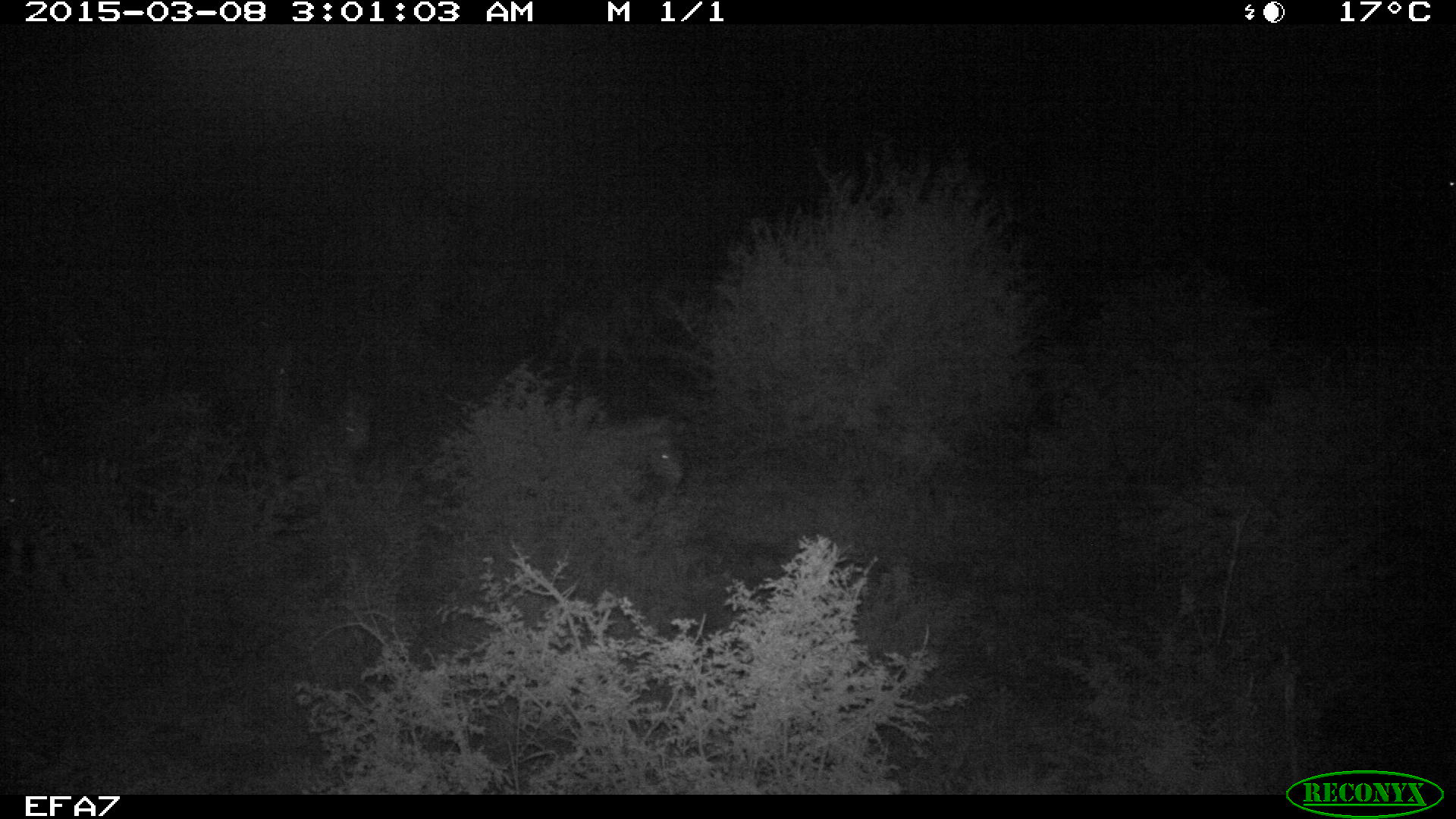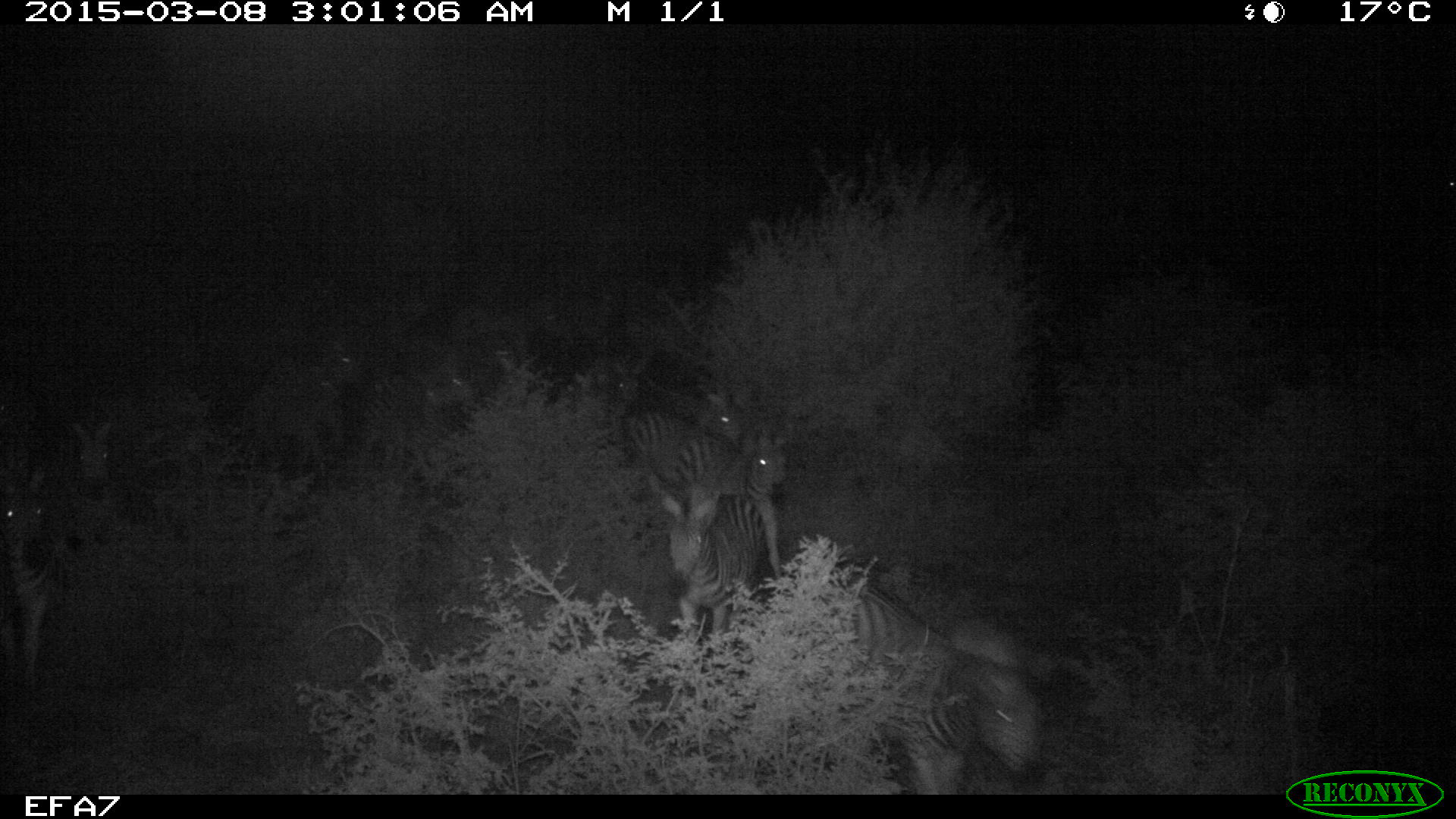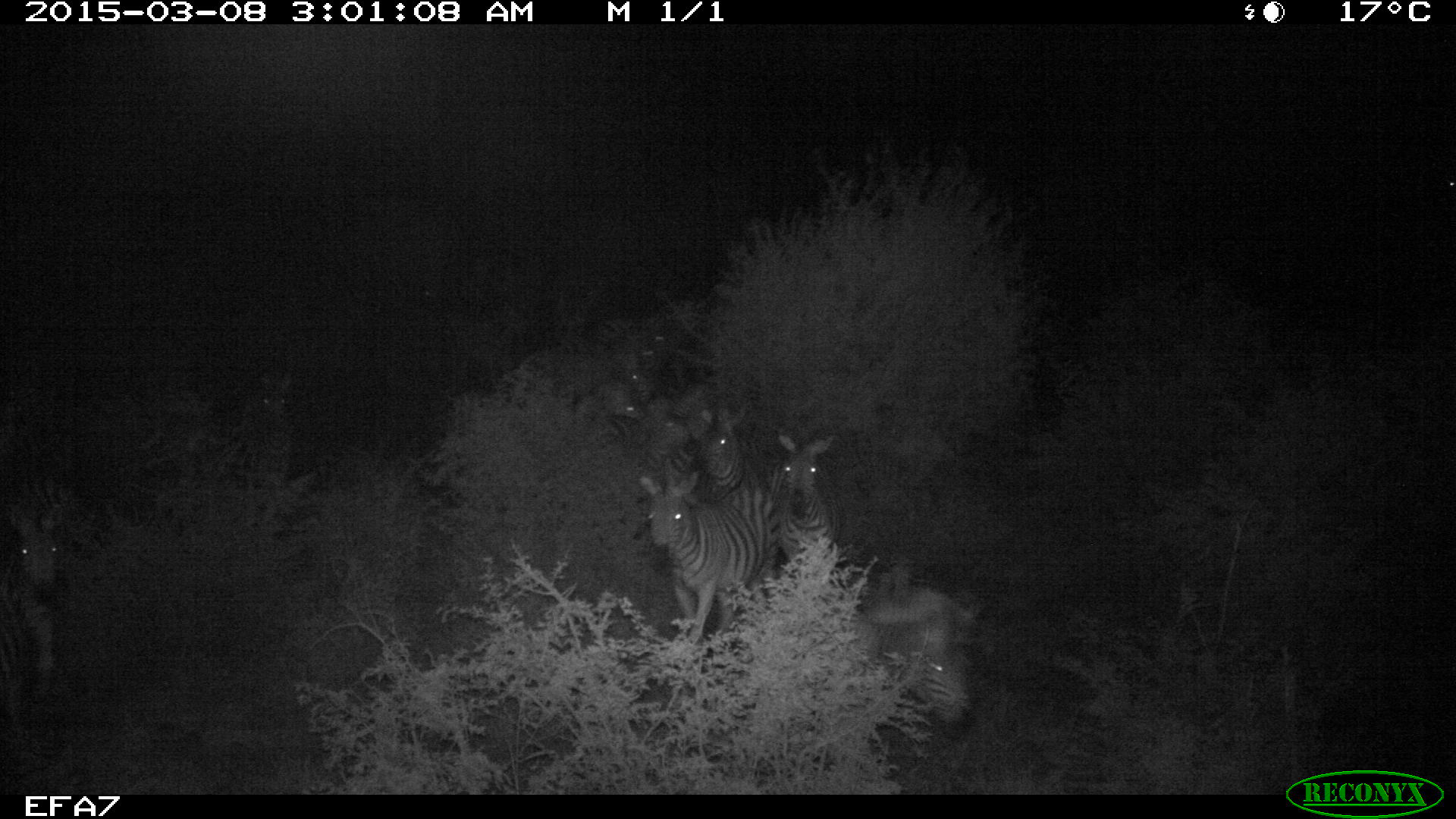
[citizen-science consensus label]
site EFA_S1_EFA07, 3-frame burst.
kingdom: Animalia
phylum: Chordata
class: Mammalia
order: Perissodactyla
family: Equidae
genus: Equus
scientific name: Equus quagga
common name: plains zebra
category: zebraplains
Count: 11-50.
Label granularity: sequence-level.